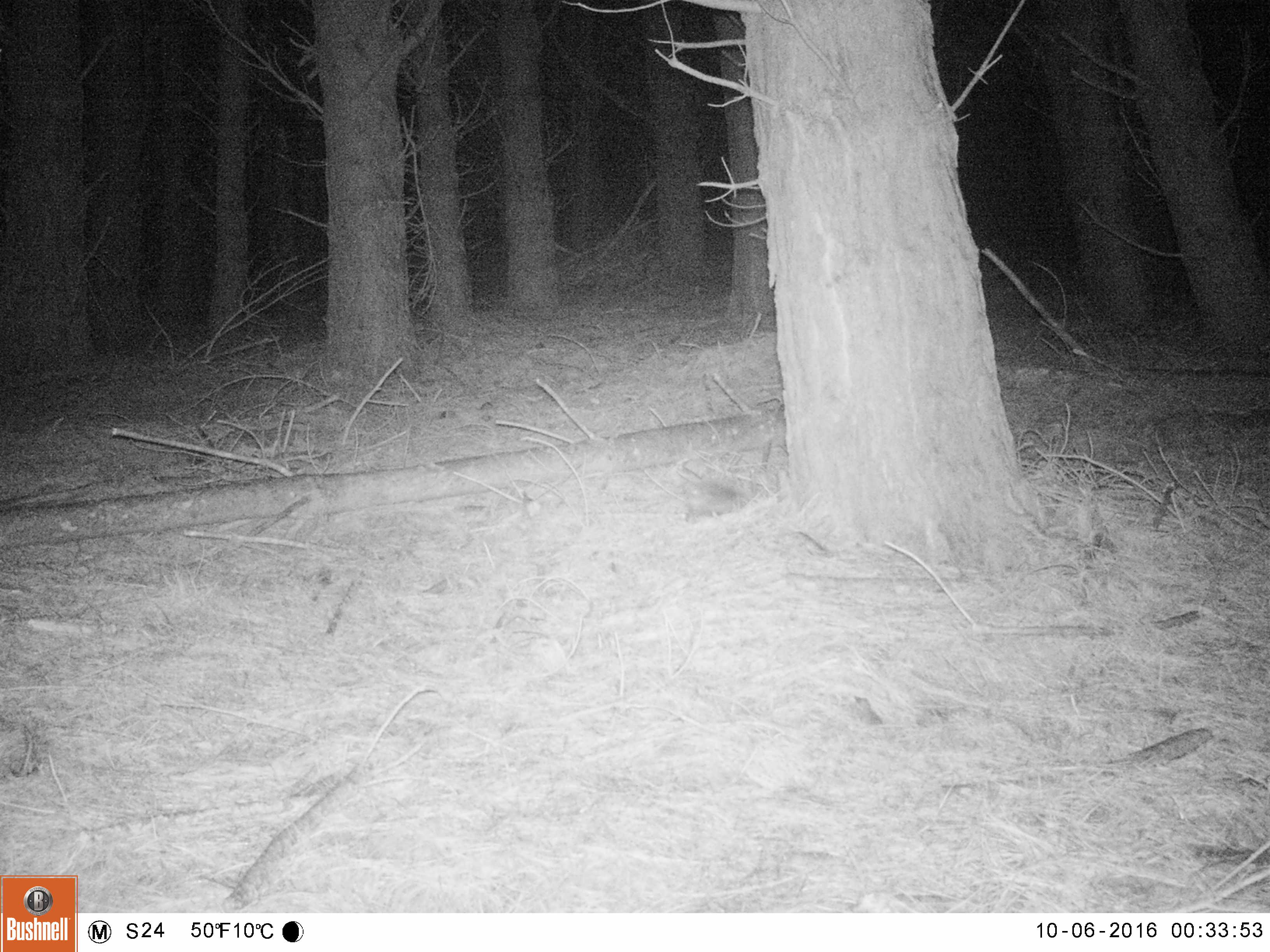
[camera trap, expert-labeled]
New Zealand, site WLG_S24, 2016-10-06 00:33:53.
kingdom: Animalia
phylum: Chordata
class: Mammalia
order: Eulipotyphla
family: Erinaceidae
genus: Erinaceus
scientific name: Erinaceus europaeus europaeus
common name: european hedgehog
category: hedgehog